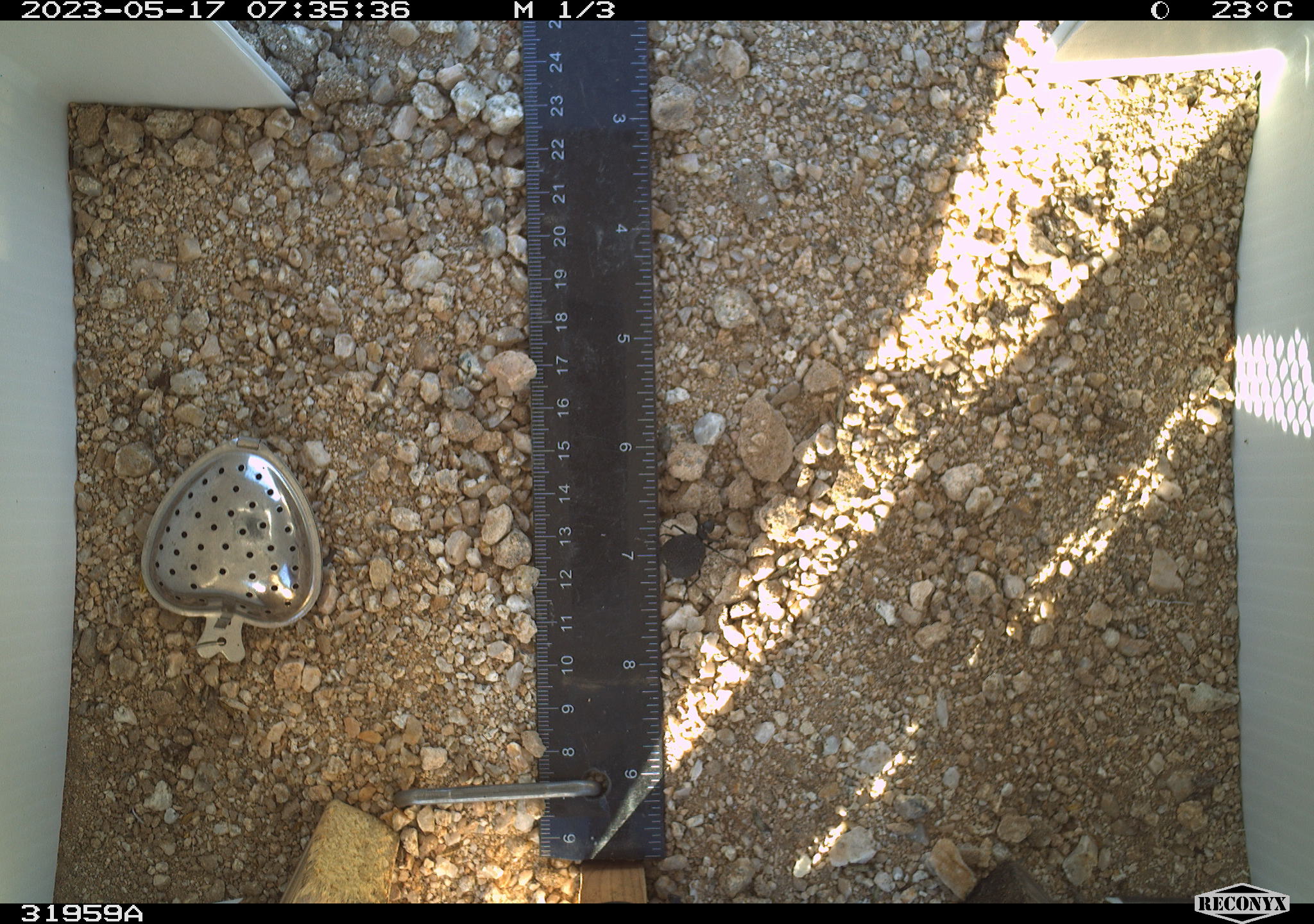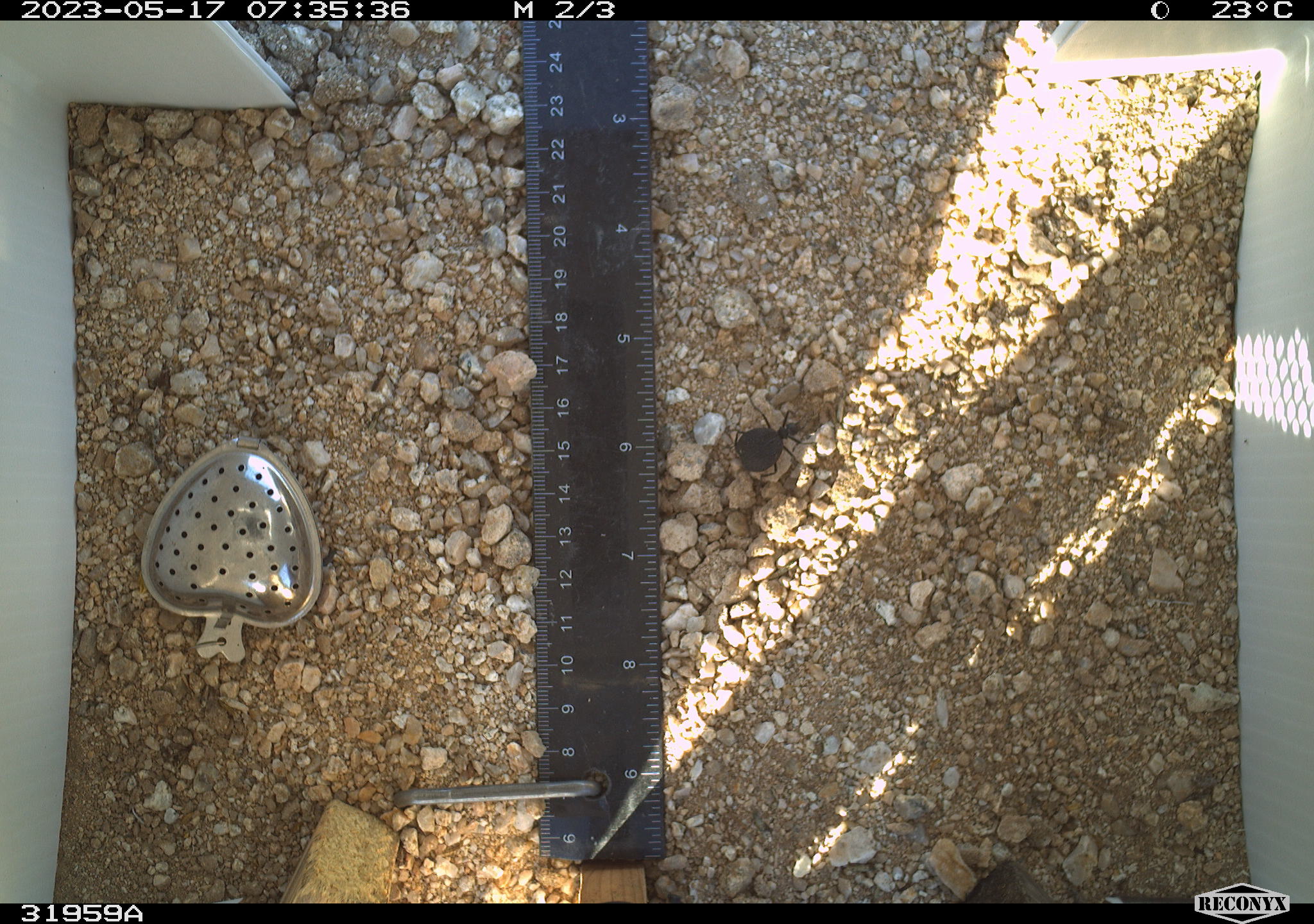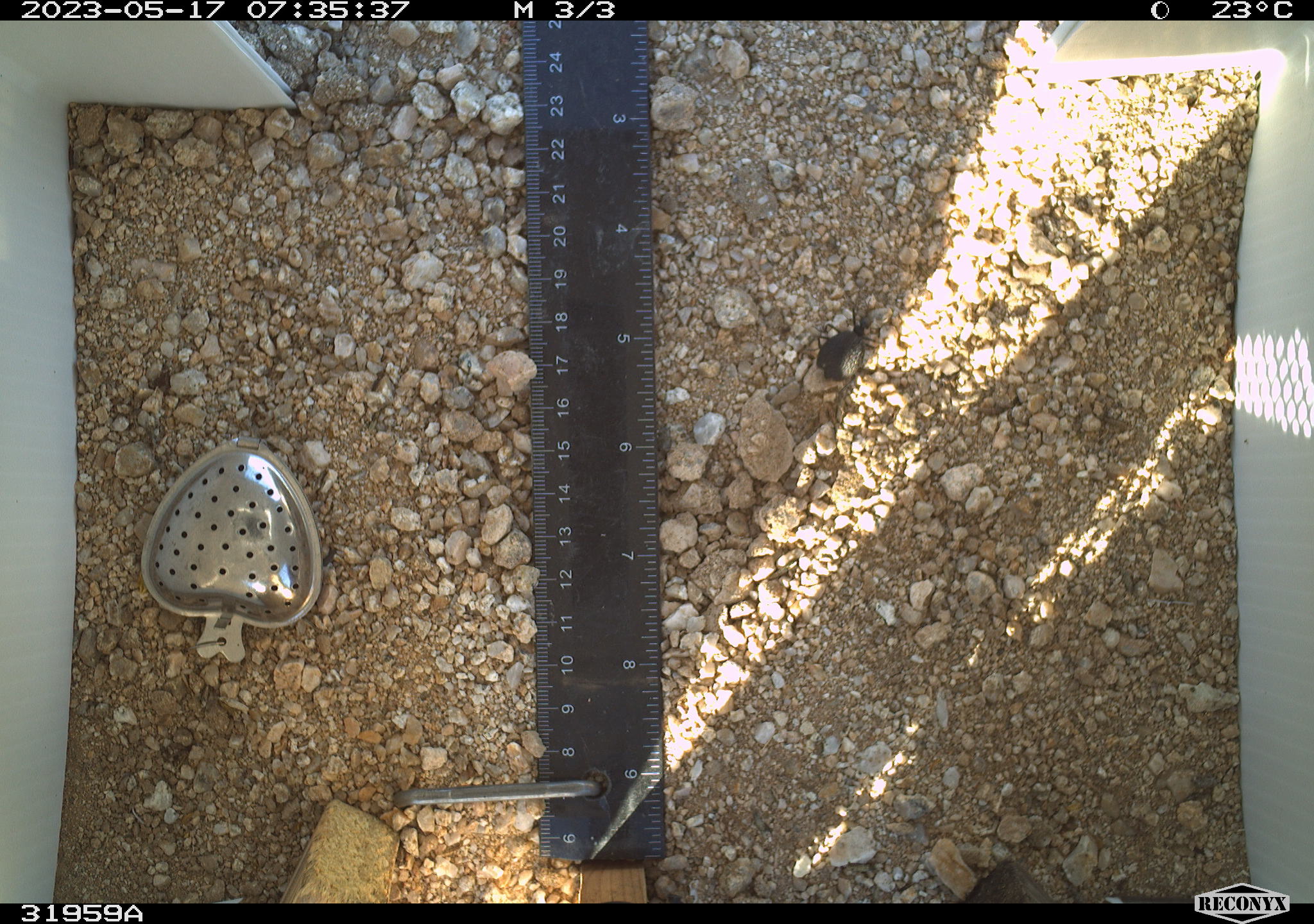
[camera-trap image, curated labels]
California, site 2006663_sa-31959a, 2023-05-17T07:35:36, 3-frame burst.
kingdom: Animalia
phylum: Arthropoda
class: Insecta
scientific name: Insecta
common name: insect